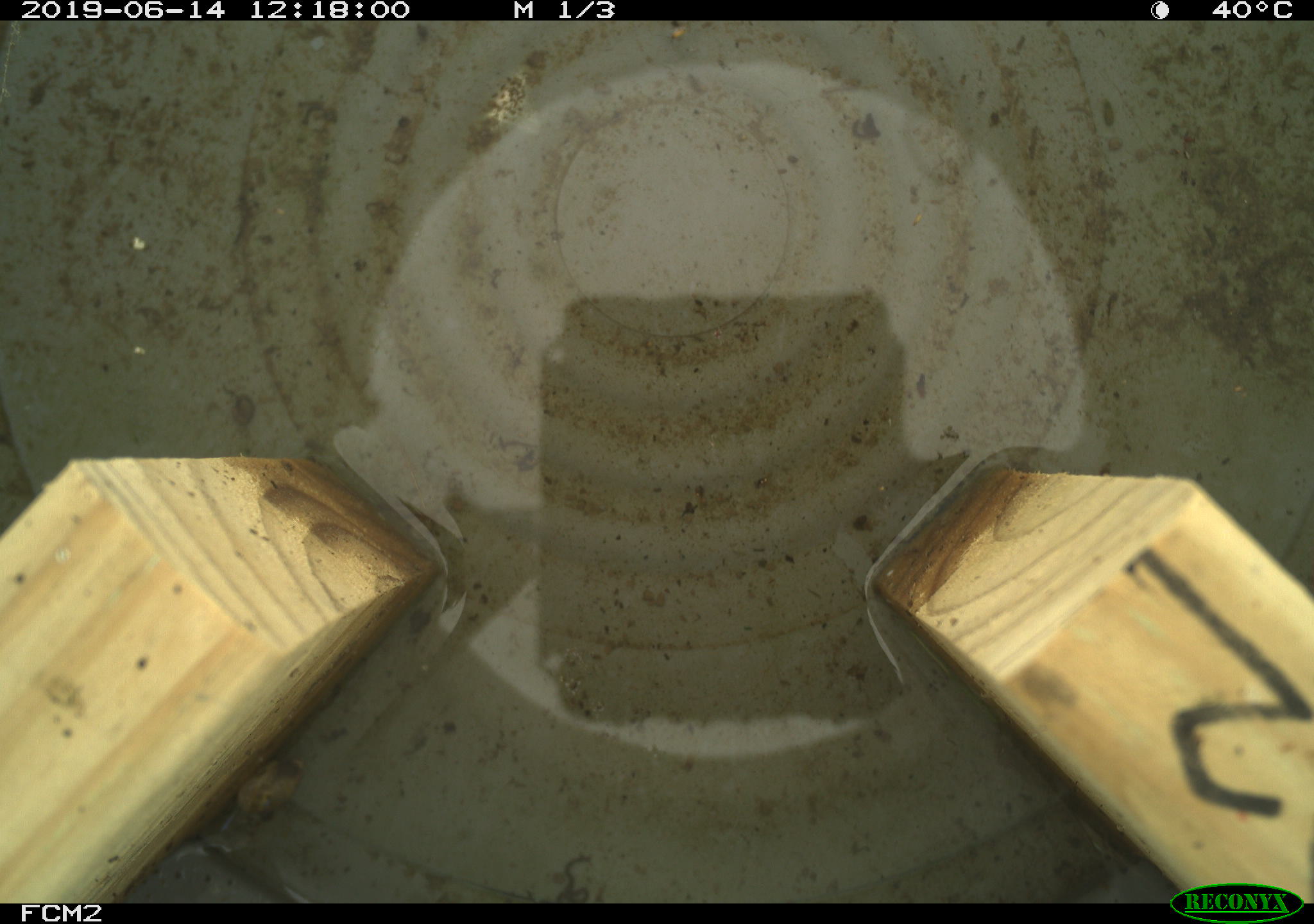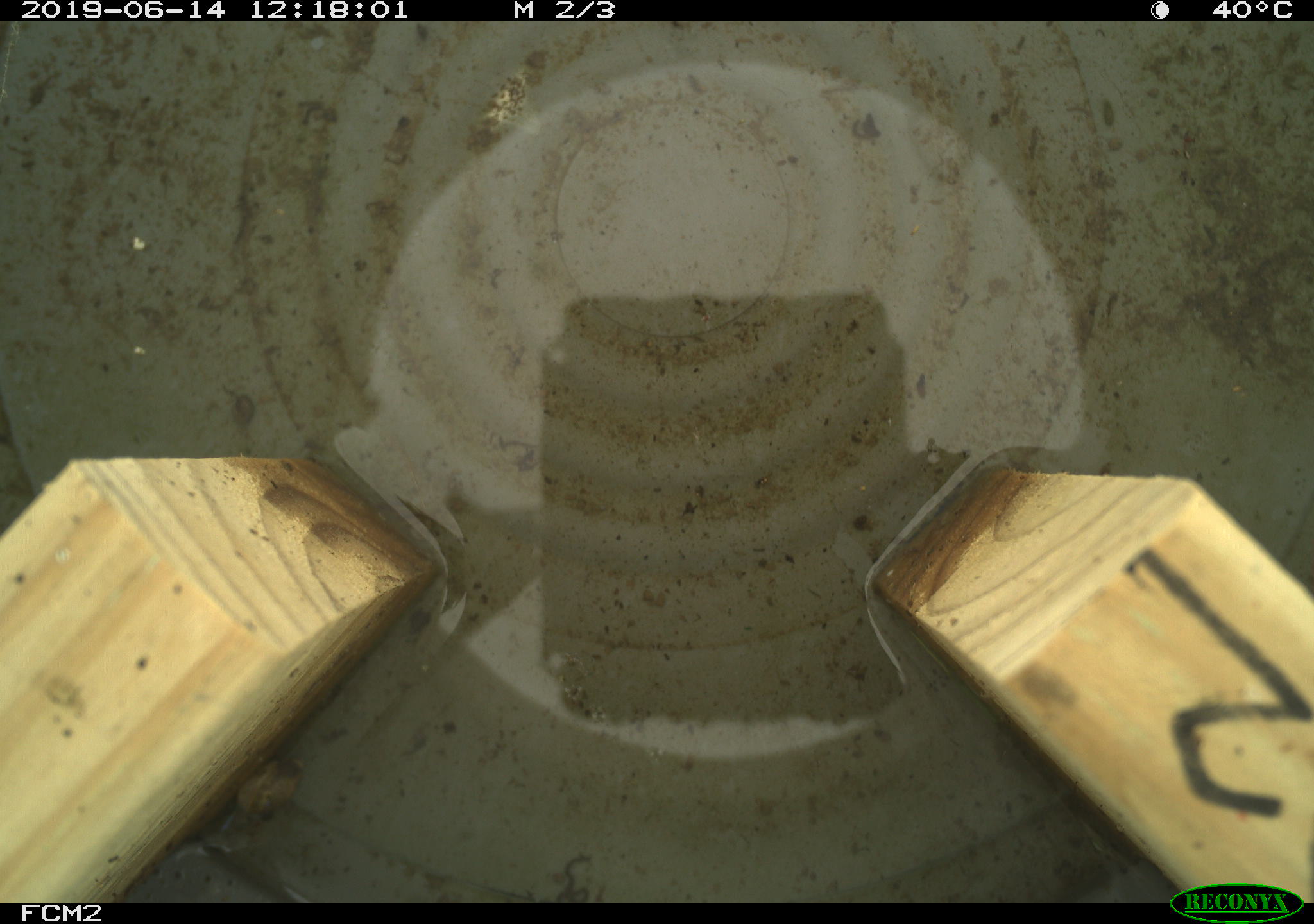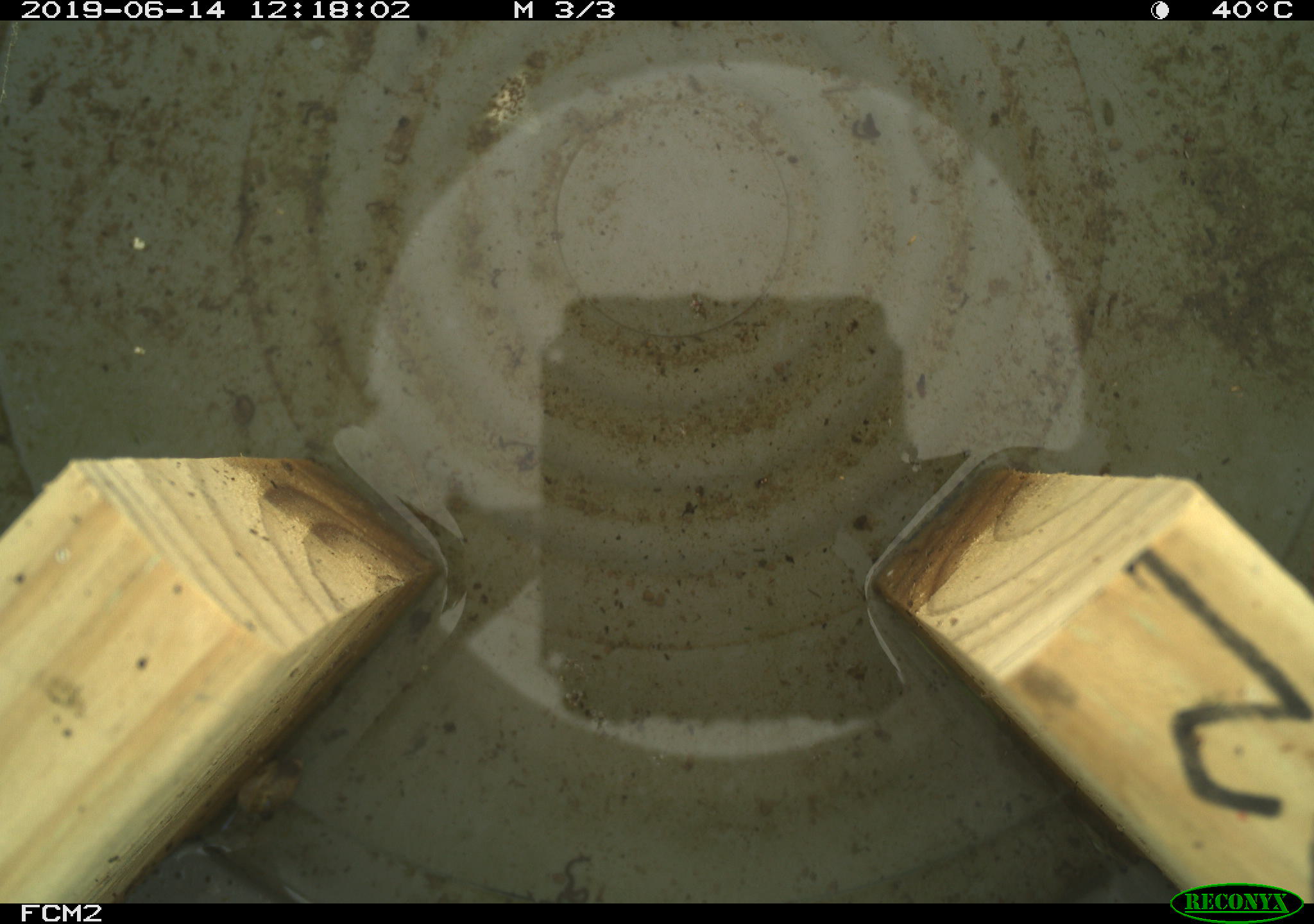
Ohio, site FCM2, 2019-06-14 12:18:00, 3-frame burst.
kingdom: Animalia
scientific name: Animalia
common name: animal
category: invertebrate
Invertebrate (animal) (Animalia).